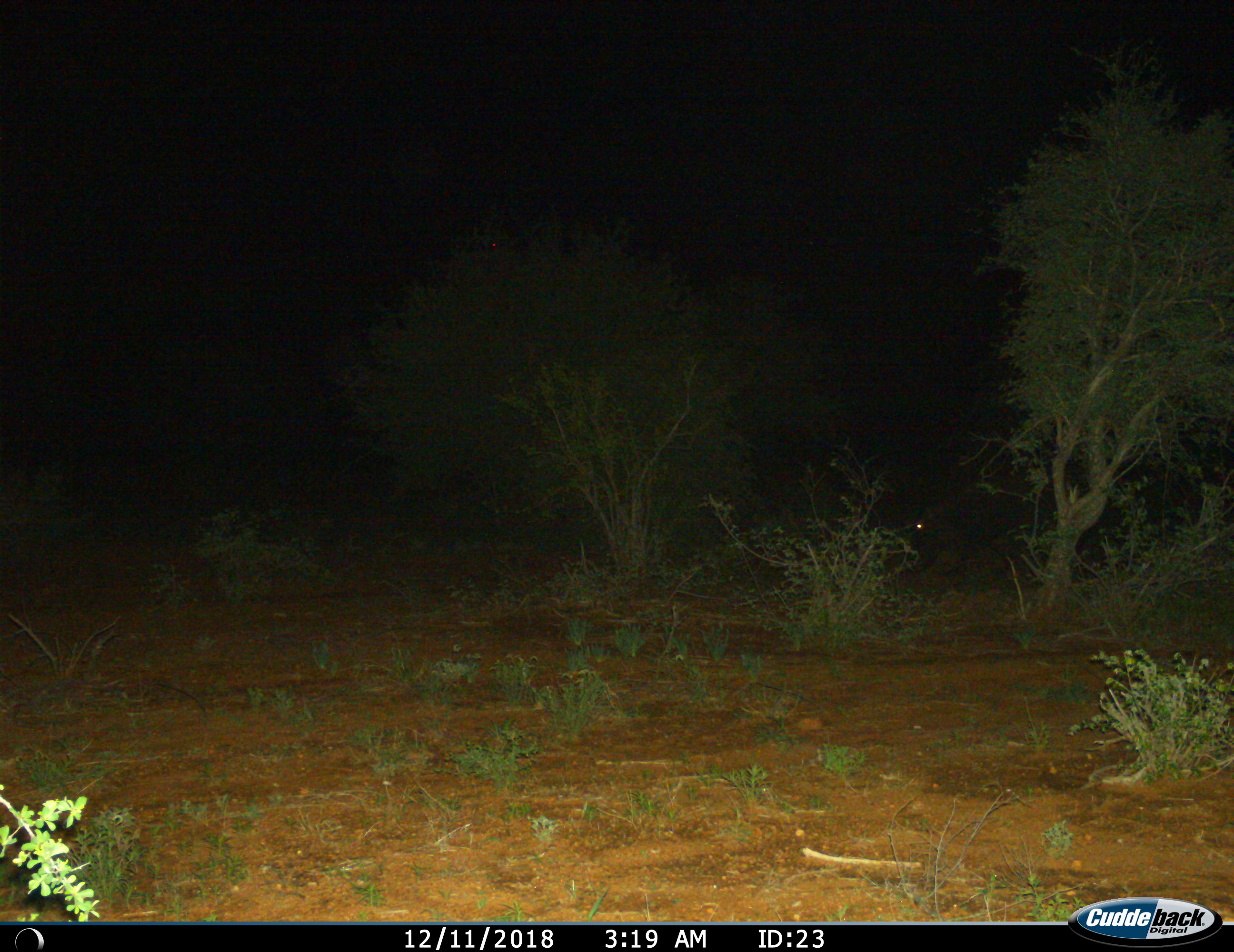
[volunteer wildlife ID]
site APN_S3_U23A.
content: unidentified animal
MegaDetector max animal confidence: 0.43